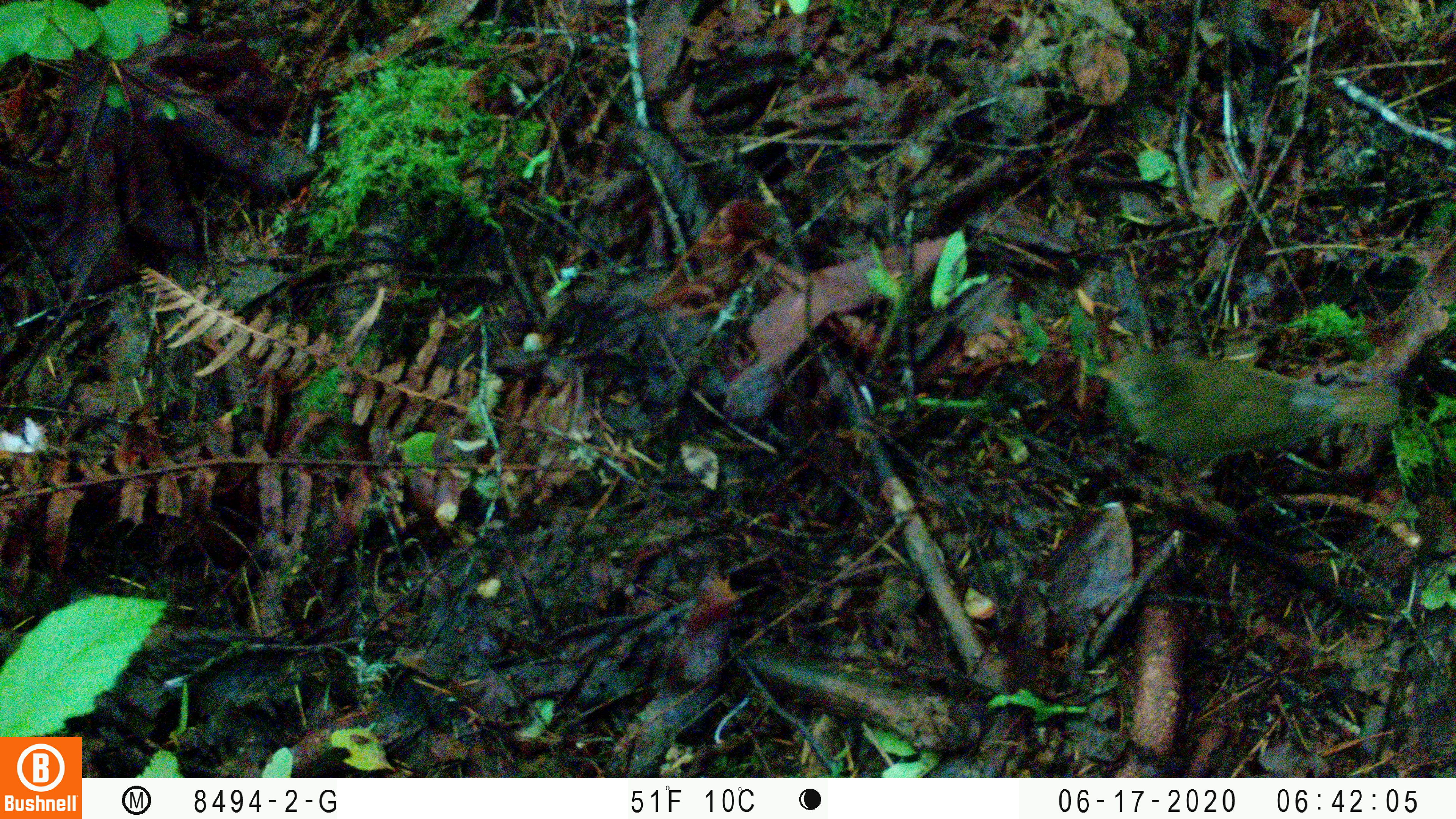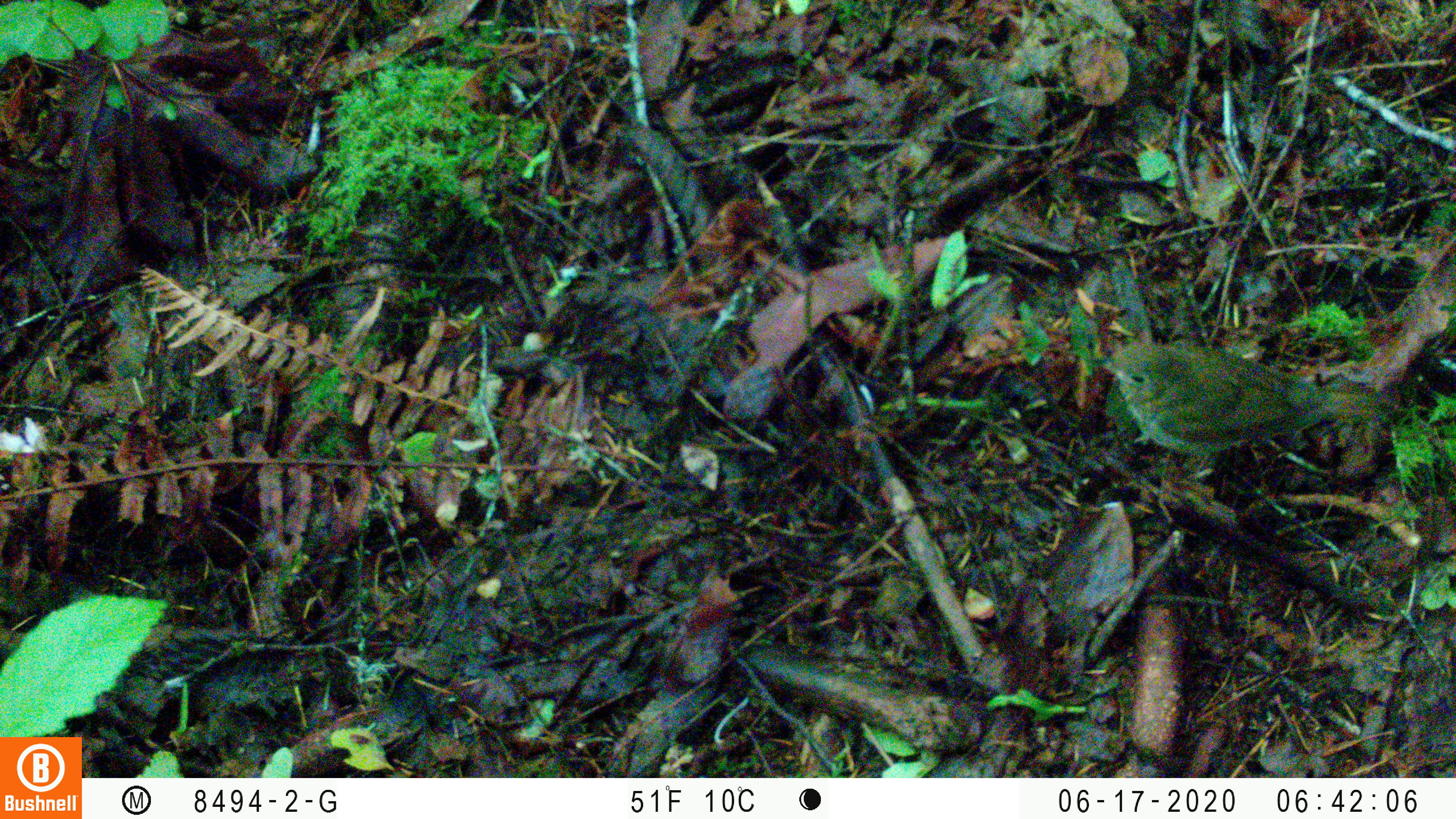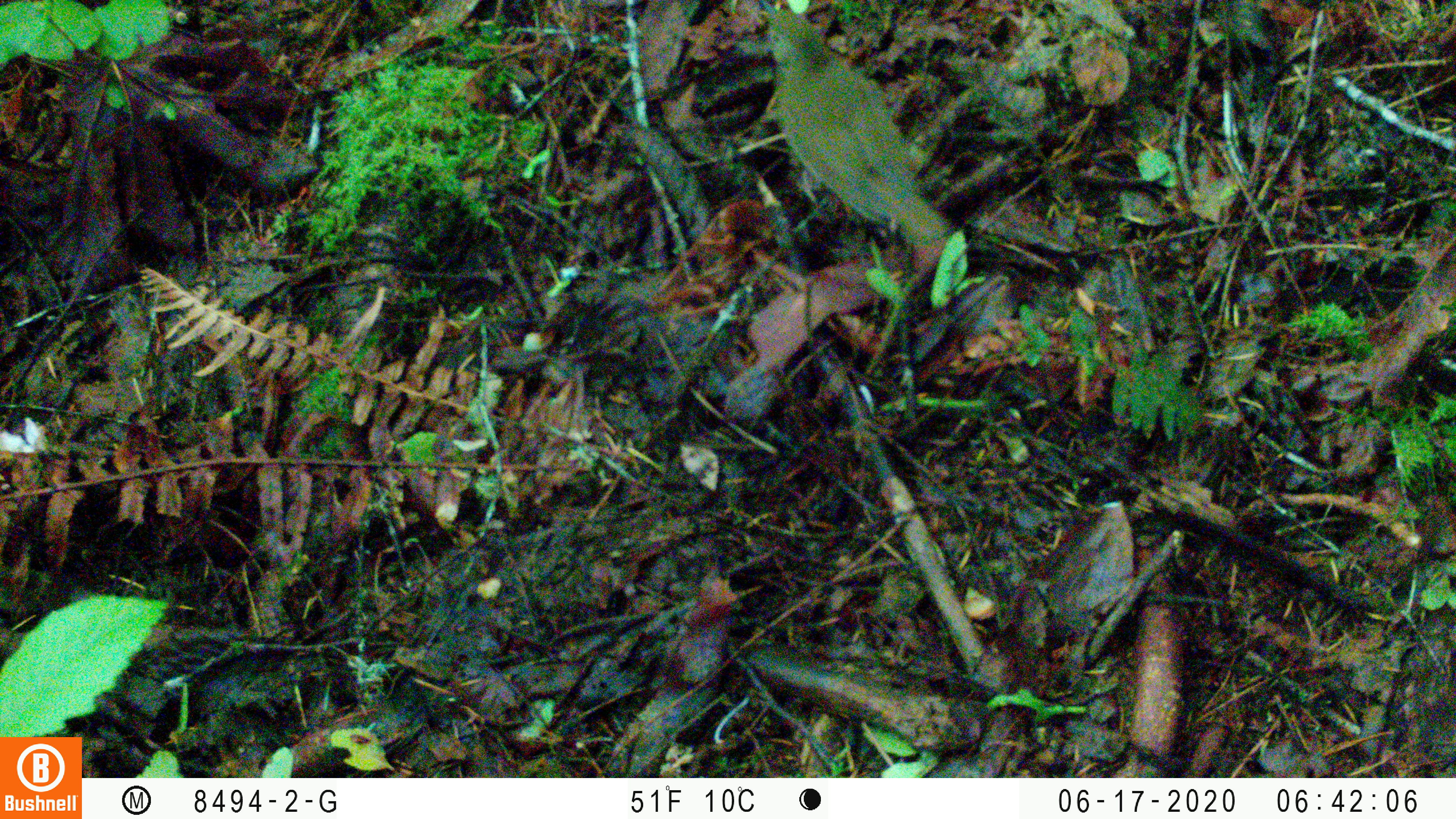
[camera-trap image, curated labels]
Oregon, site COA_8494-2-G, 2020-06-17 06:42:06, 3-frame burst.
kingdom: Animalia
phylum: Chordata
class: Aves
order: Passeriformes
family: Turdidae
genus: Catharus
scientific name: Catharus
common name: brown thrushes and nightingale-thrushes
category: catharus species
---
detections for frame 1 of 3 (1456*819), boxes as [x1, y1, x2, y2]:
catharus species: [1105, 353, 1400, 445]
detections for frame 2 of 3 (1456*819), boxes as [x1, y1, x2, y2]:
catharus species: [1087, 341, 1377, 461]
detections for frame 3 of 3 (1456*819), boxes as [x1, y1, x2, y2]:
catharus species: [761, 0, 942, 245]